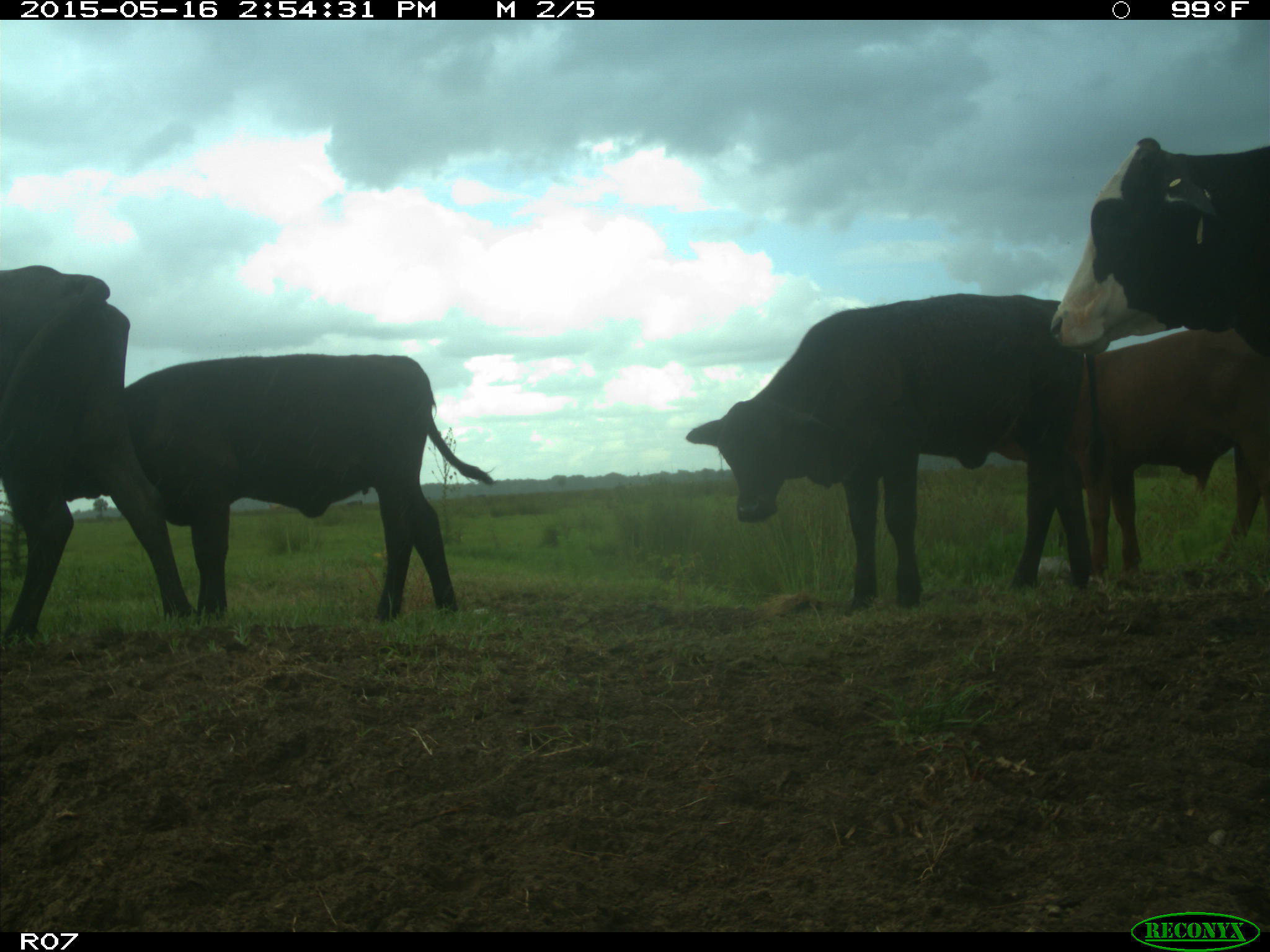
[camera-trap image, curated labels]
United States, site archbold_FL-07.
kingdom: Animalia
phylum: Chordata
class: Mammalia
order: Artiodactyla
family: Bovidae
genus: Bos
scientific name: Bos taurus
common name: domestic cow